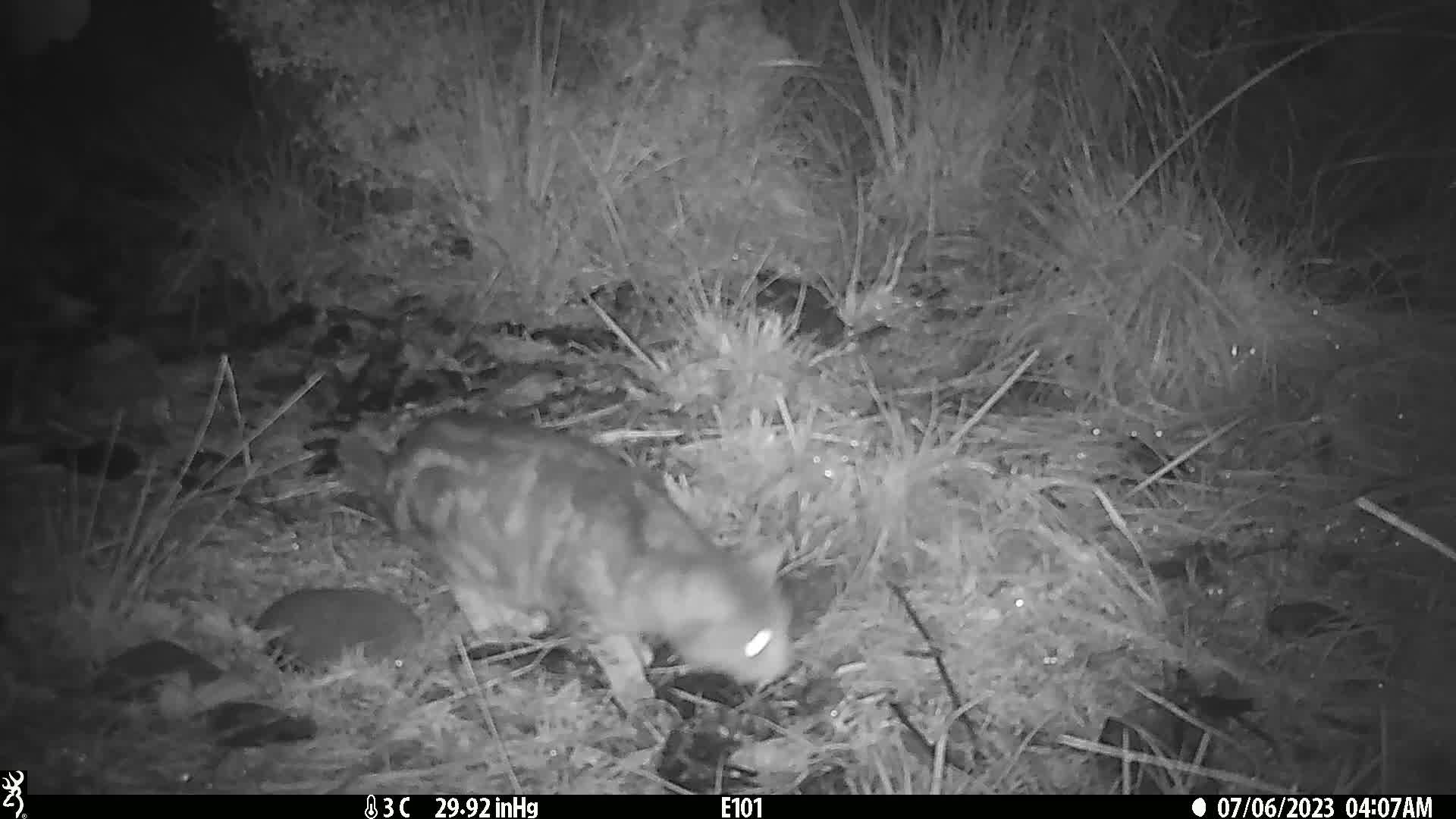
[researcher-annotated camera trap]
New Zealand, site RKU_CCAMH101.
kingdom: Animalia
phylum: Chordata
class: Mammalia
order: Carnivora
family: Felidae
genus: Felis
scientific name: Felis catus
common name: domestic cat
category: cat